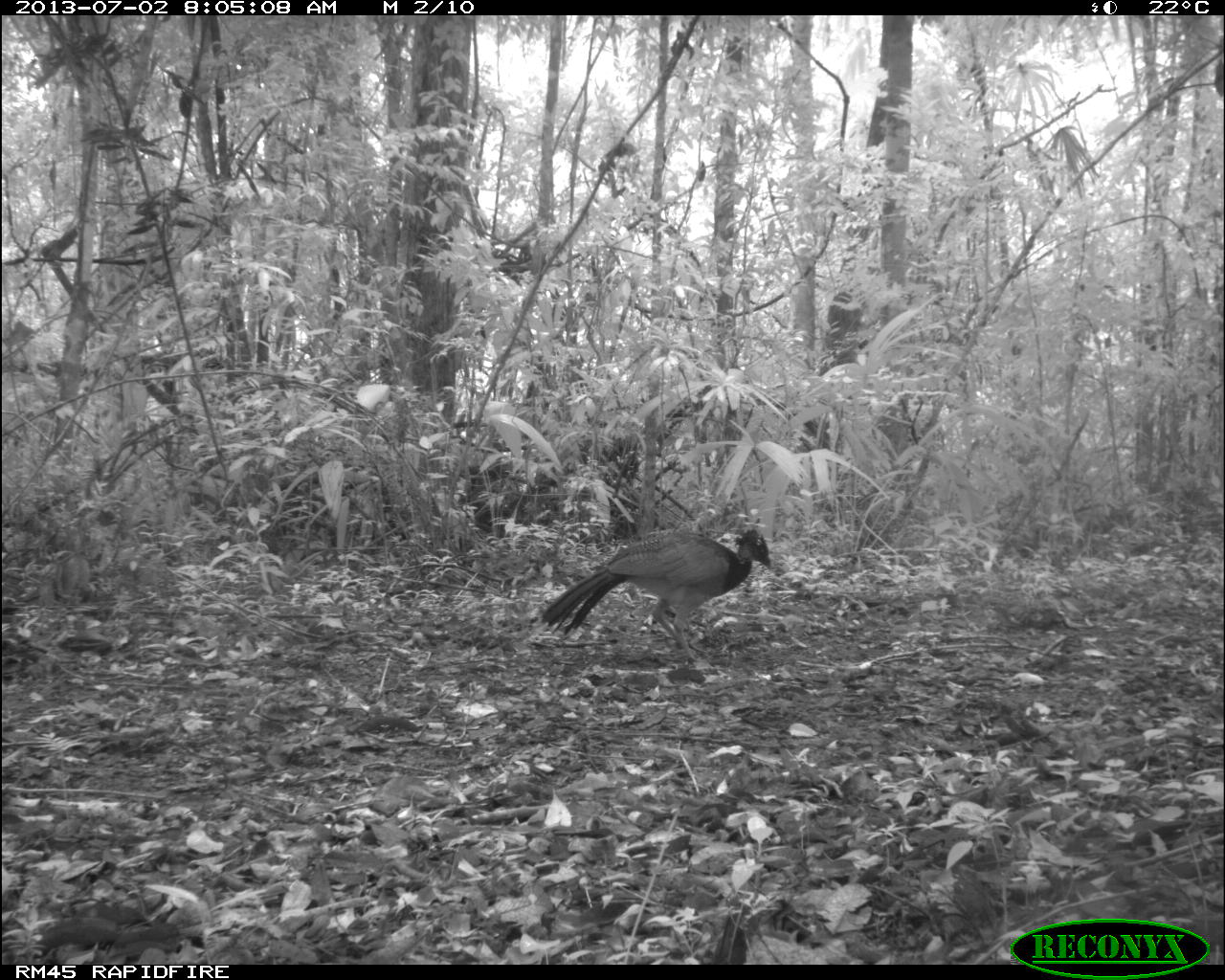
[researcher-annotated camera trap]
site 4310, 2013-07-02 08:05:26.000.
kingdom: Animalia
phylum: Chordata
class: Aves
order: Galliformes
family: Cracidae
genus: Crax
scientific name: Crax rubra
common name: great curassow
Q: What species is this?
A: Crax rubra (great curassow).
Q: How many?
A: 1.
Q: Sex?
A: Female.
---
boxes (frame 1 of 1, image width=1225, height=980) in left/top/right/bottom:
crax rubra: 539/528/773/664